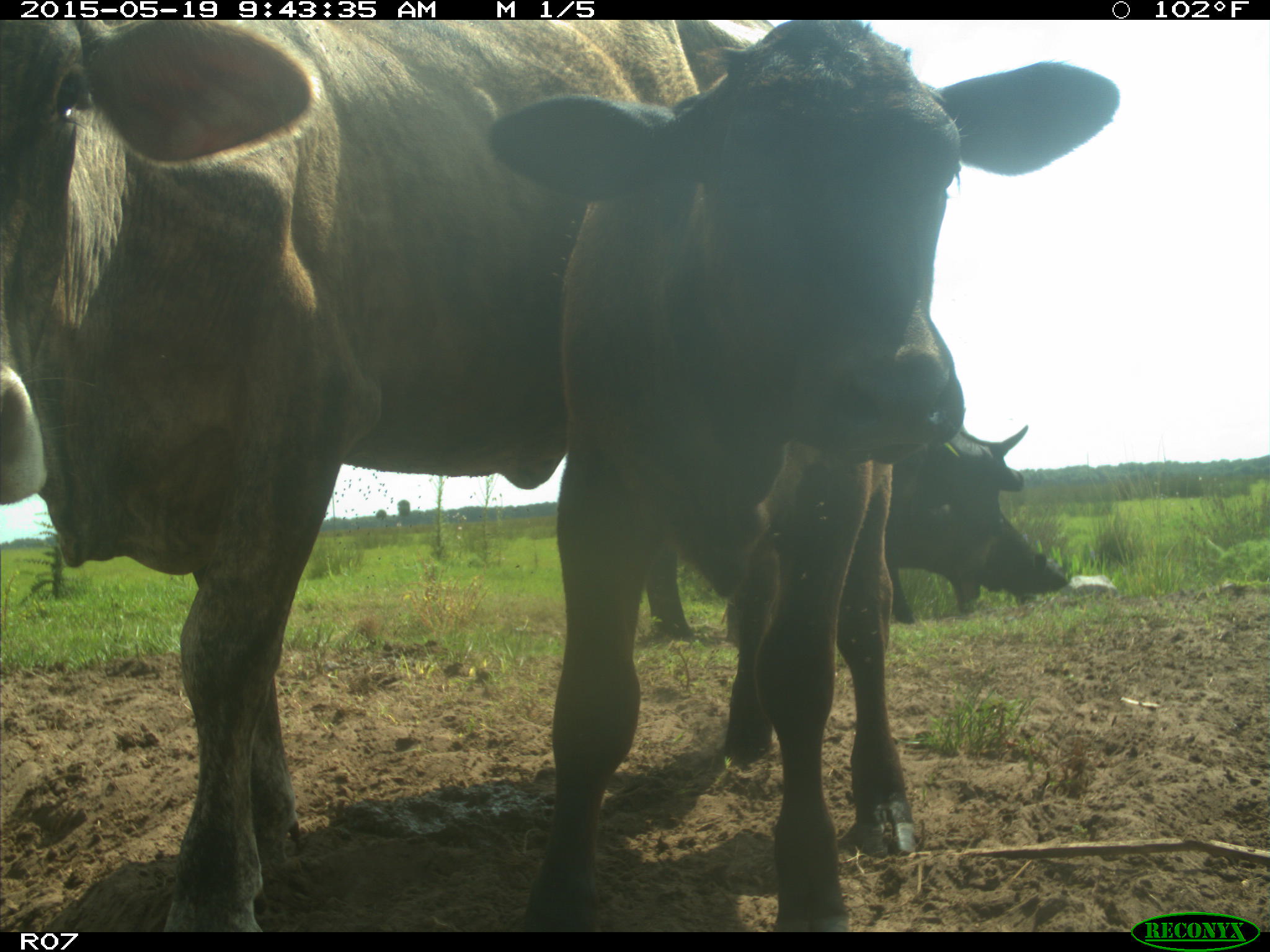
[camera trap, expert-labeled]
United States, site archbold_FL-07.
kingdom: Animalia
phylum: Chordata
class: Mammalia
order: Artiodactyla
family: Bovidae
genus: Bos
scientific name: Bos taurus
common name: domestic cow